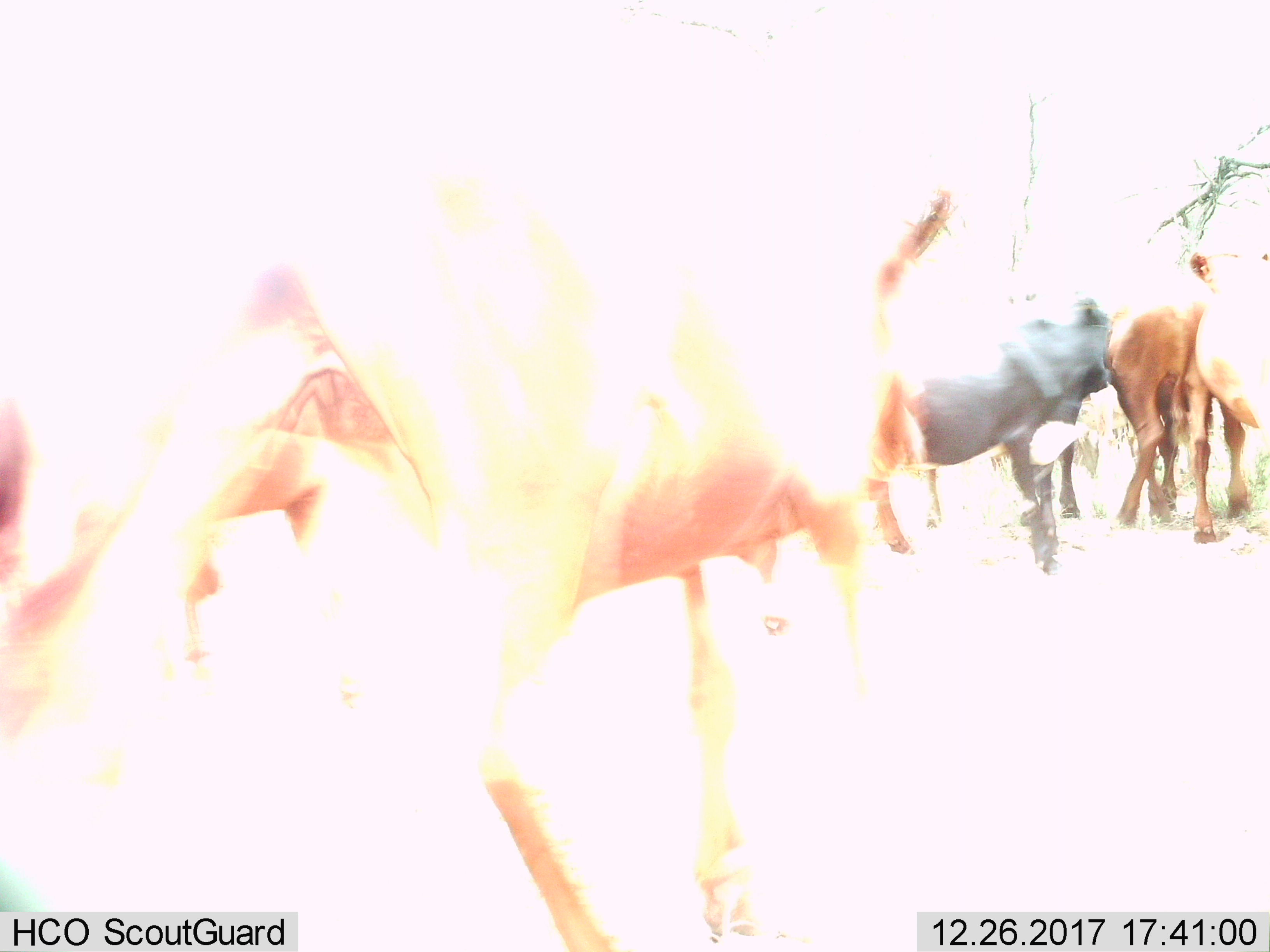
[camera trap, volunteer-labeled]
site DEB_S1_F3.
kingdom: Animalia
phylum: Chordata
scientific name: Vertebrata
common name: domestic animal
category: domesticanimal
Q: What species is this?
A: Domesticanimal (domestic animal) (Vertebrata).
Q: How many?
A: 6.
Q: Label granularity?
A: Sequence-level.